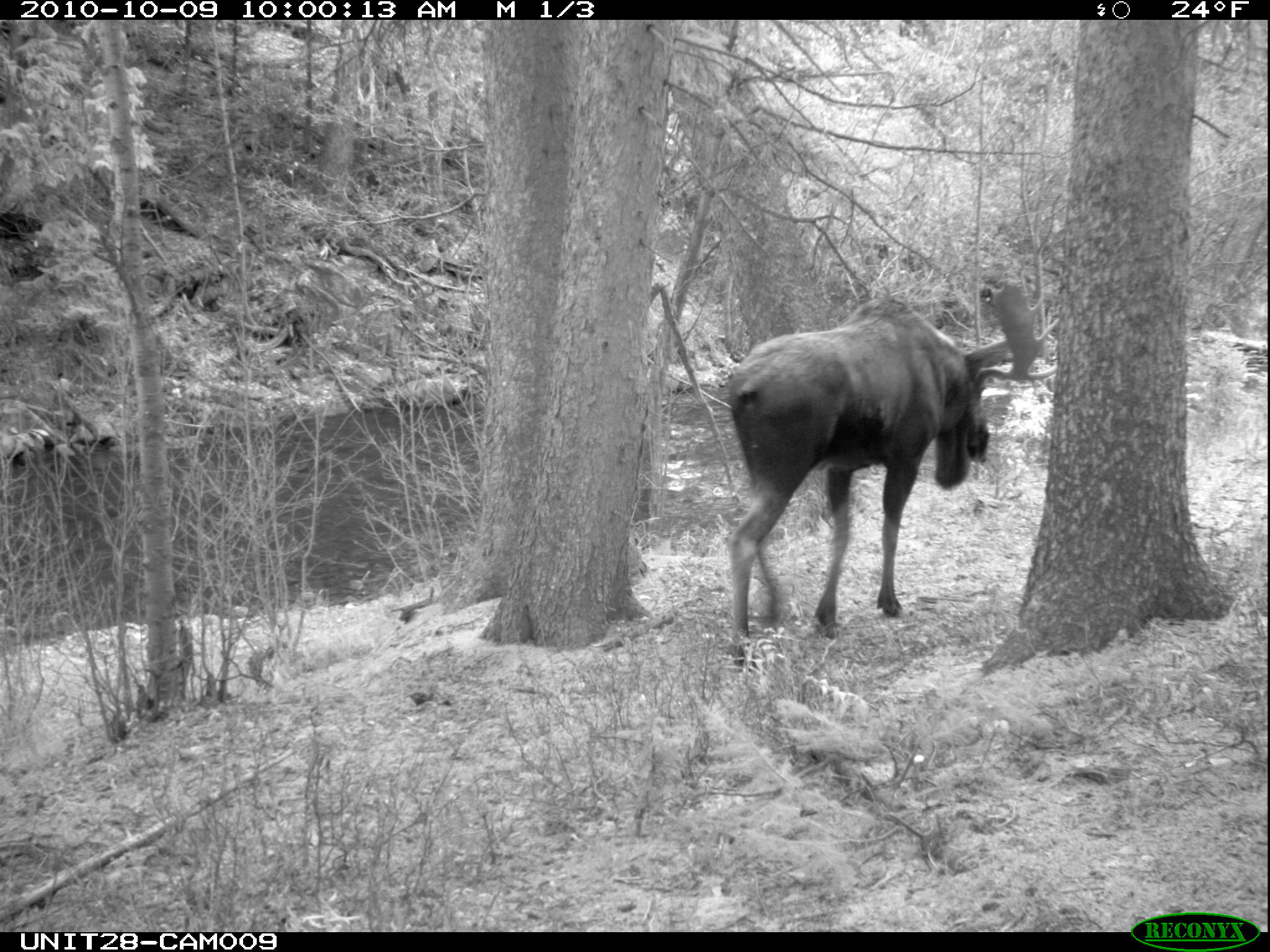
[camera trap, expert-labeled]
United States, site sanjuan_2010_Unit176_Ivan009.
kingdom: Animalia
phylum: Chordata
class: Mammalia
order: Artiodactyla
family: Cervidae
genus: Alces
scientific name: Alces alces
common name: moose